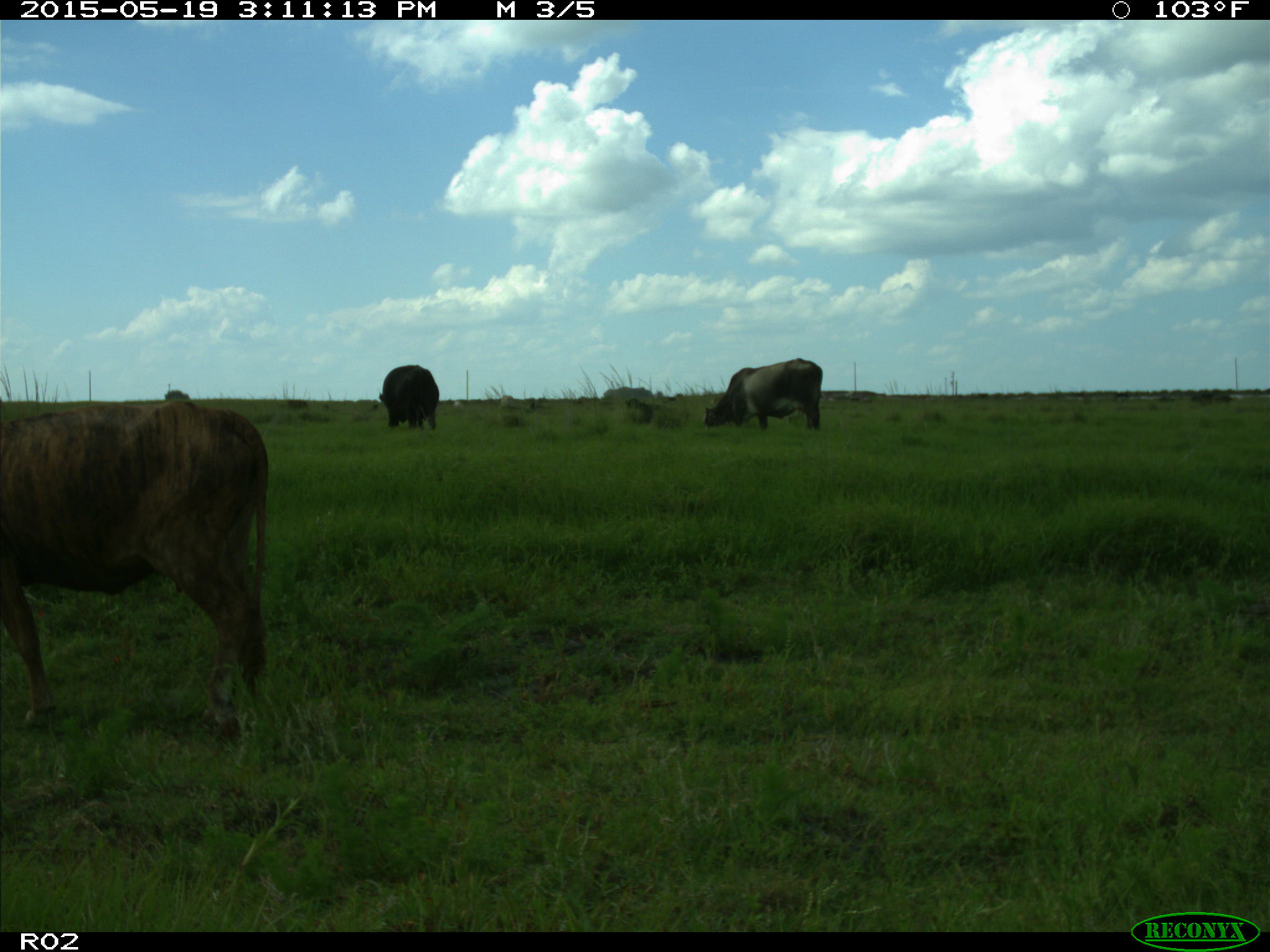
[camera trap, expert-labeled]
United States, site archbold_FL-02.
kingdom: Animalia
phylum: Chordata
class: Mammalia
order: Artiodactyla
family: Bovidae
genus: Bos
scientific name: Bos taurus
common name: domestic cow